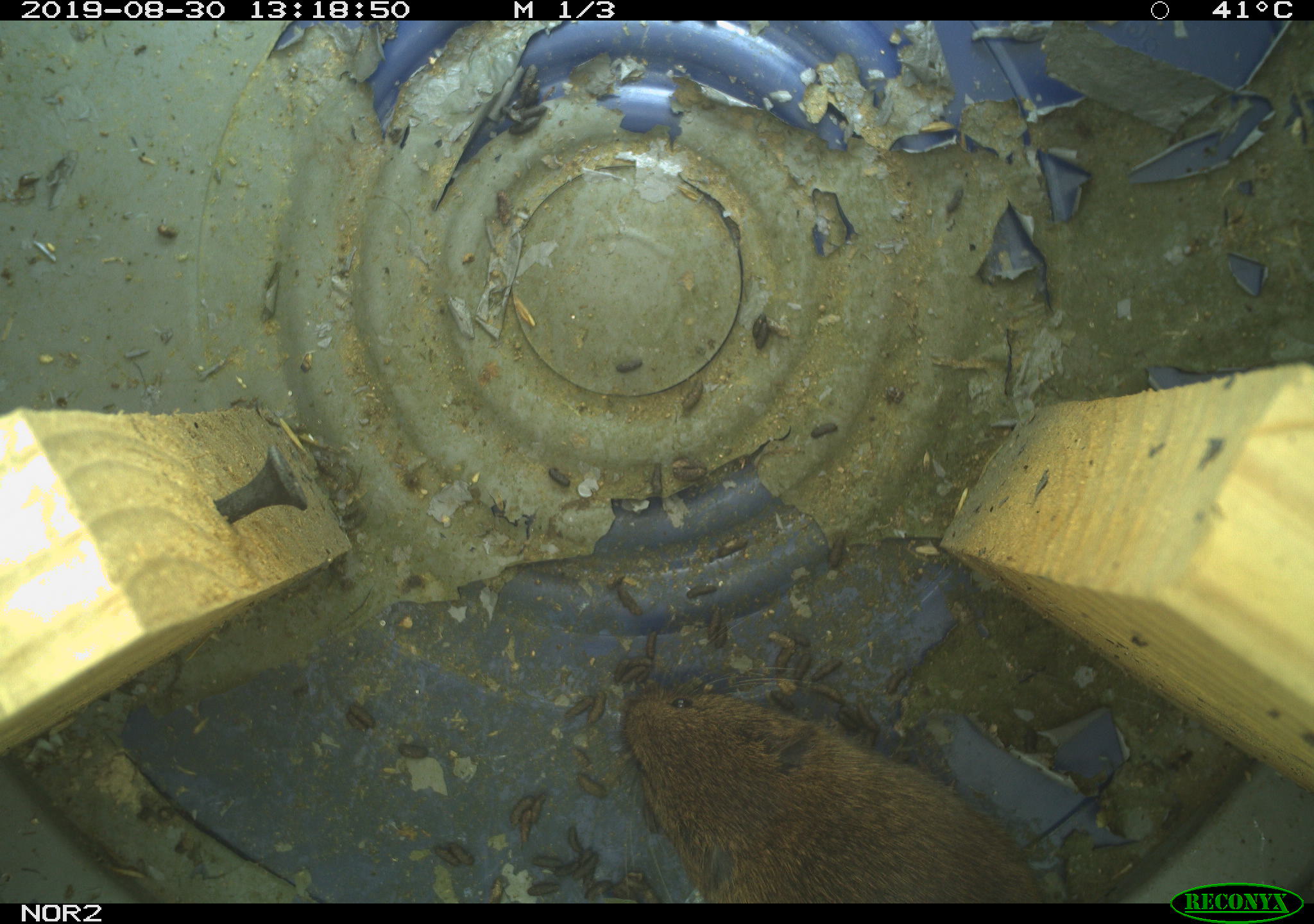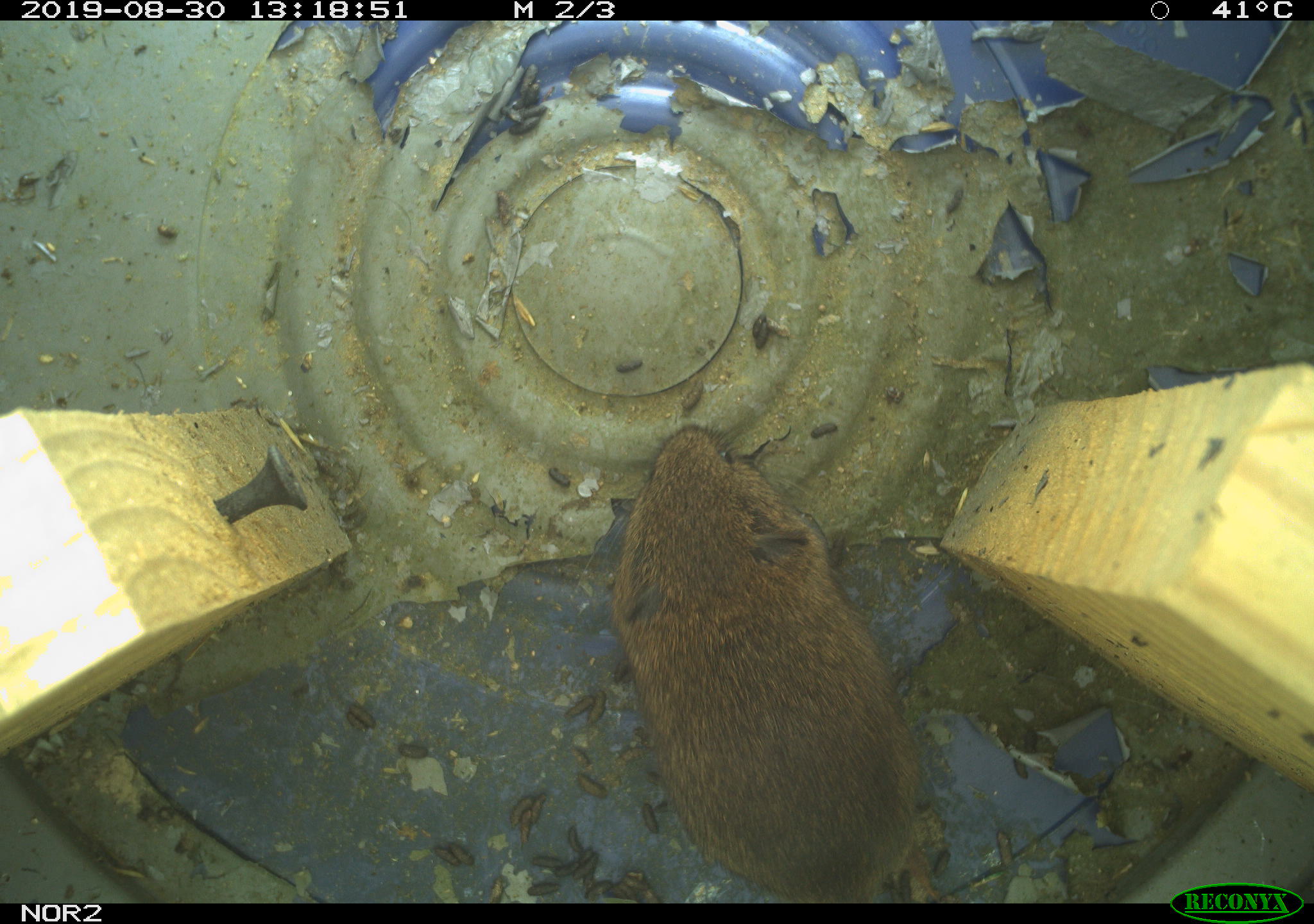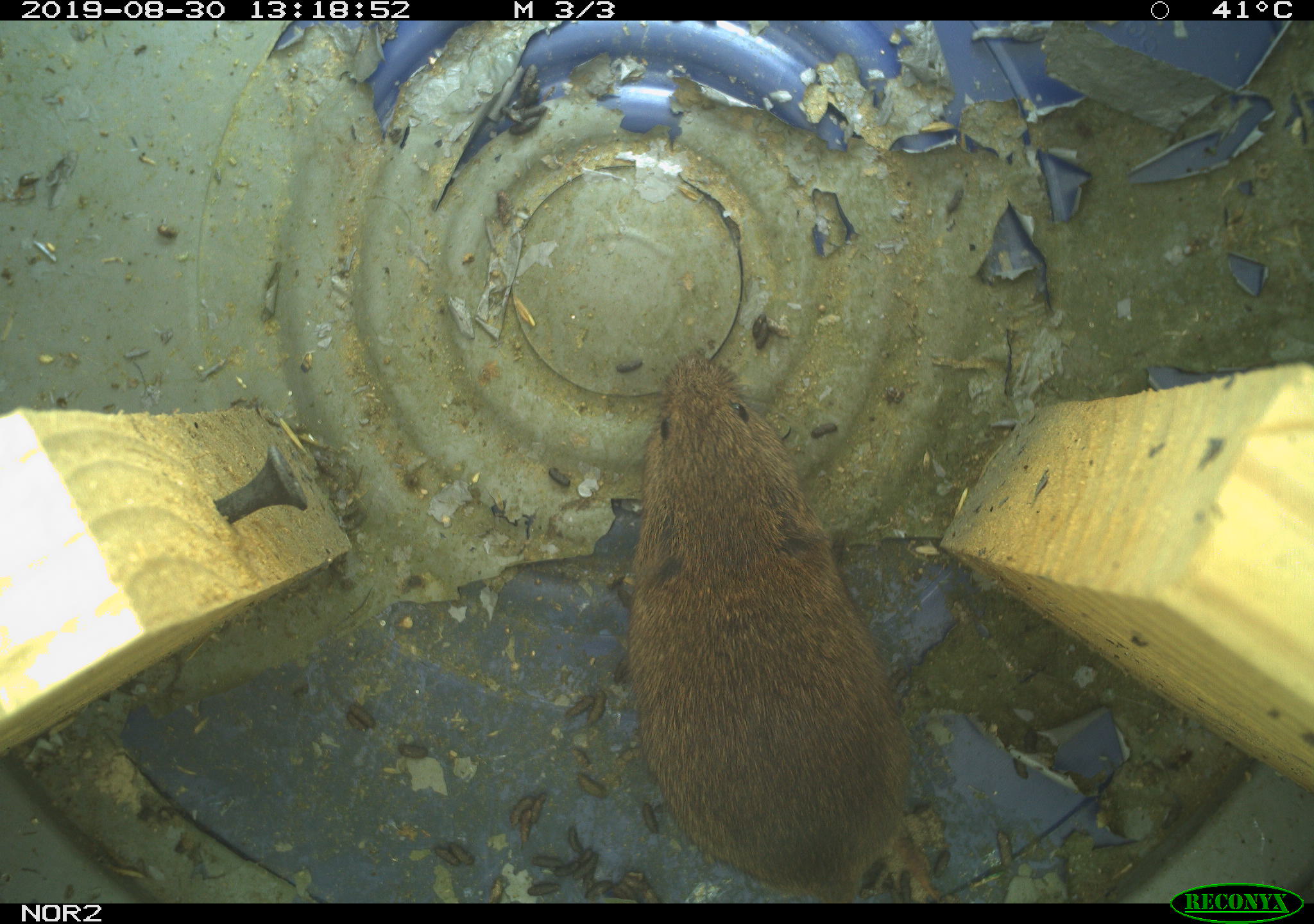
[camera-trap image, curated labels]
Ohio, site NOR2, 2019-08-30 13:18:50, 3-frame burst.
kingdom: Animalia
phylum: Chordata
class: Mammalia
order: Rodentia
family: Cricetidae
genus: Microtus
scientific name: Microtus pennsylvanicus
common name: meadow vole